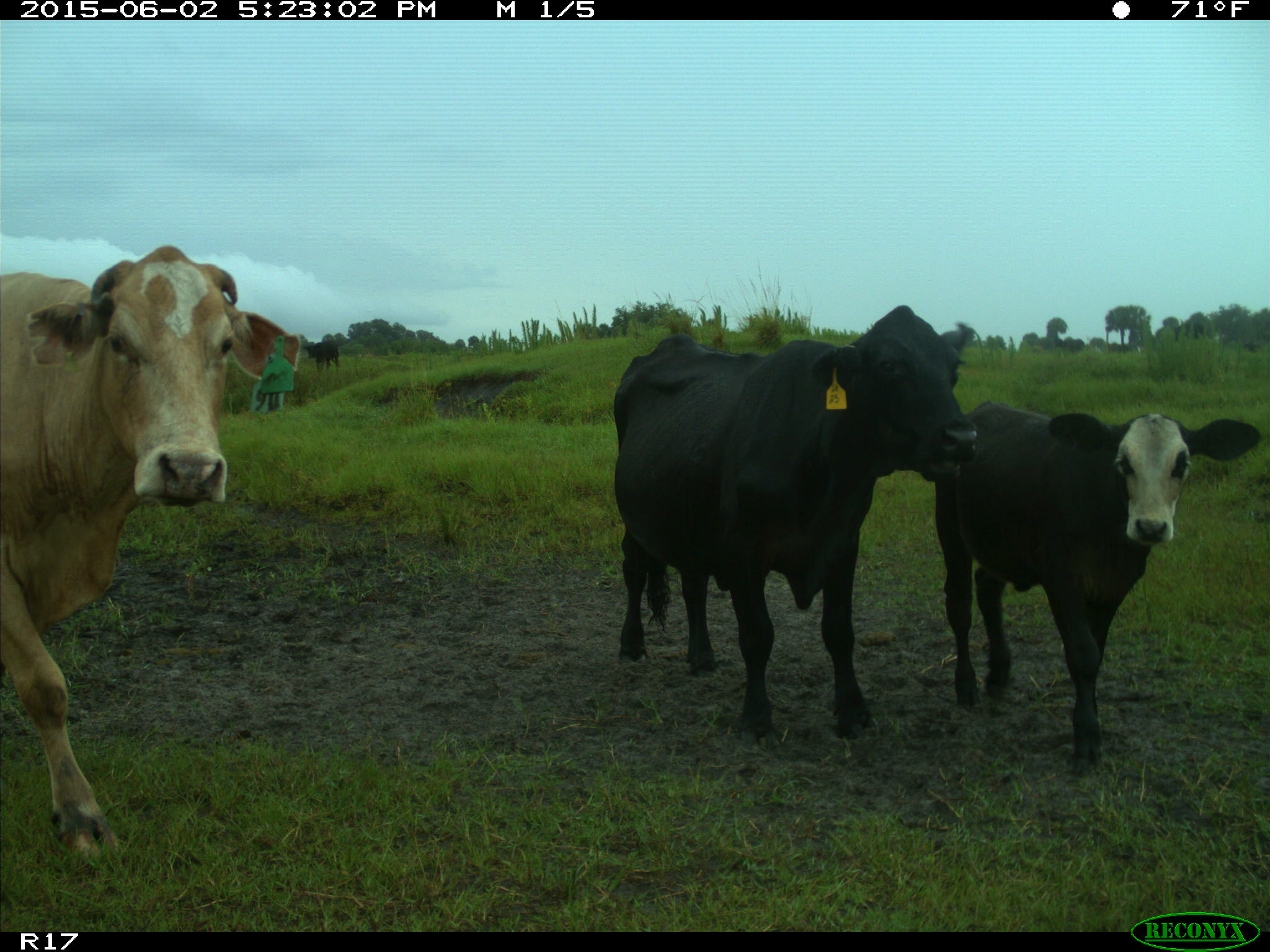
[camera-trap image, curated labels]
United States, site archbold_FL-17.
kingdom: Animalia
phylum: Chordata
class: Mammalia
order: Artiodactyla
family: Bovidae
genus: Bos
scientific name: Bos taurus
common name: domestic cow